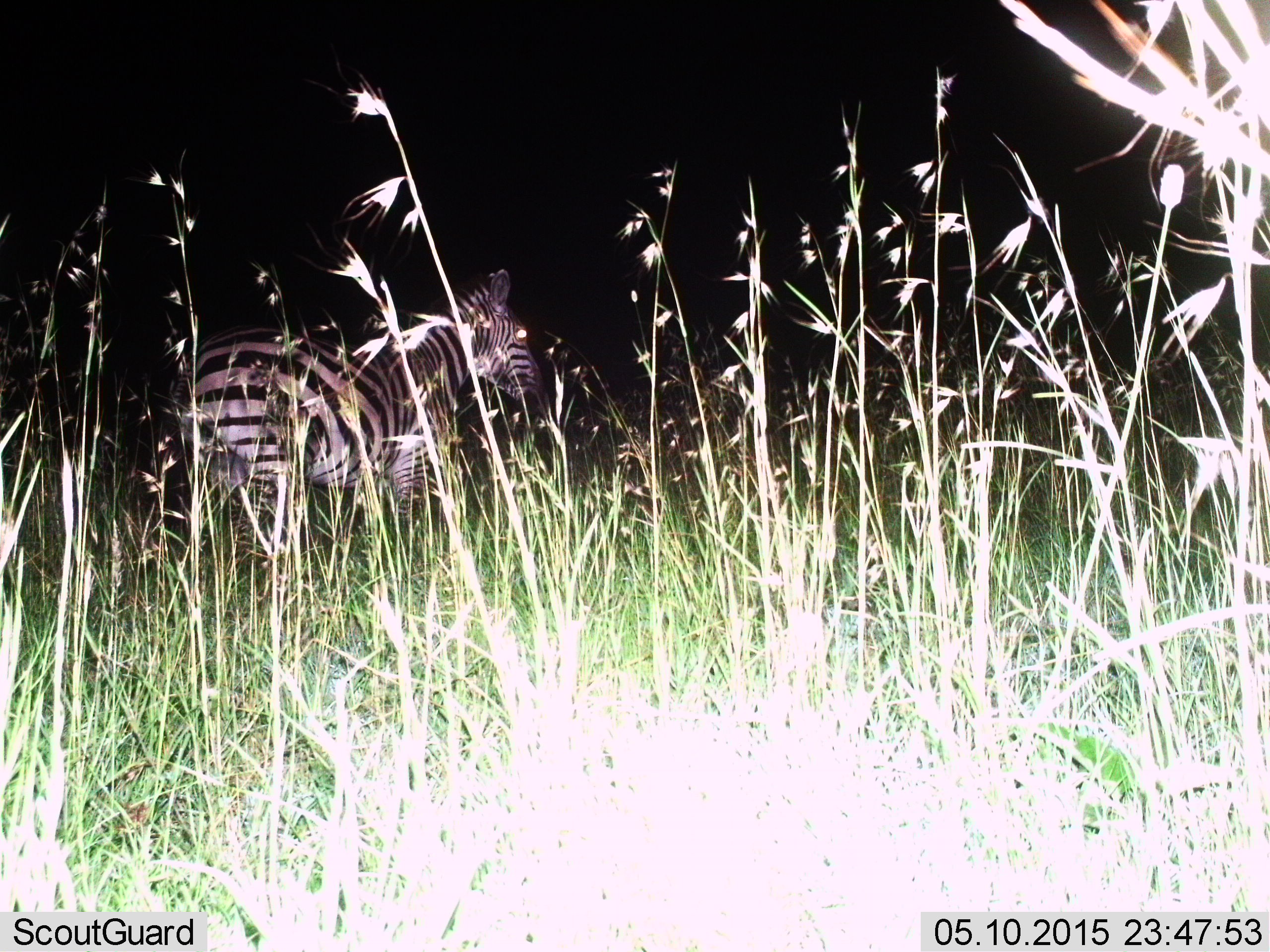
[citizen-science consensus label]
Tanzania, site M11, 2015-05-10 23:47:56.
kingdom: Animalia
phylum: Chordata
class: Mammalia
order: Perissodactyla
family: Equidae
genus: Equus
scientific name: Equus quagga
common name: plains zebra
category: zebra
Zebra (plains zebra) (Equus quagga), count 1. Behavior (volunteer vote fractions): standing 60%, resting 0%, moving 40%, interacting 0%. Young present (vote fraction): 0%. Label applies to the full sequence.